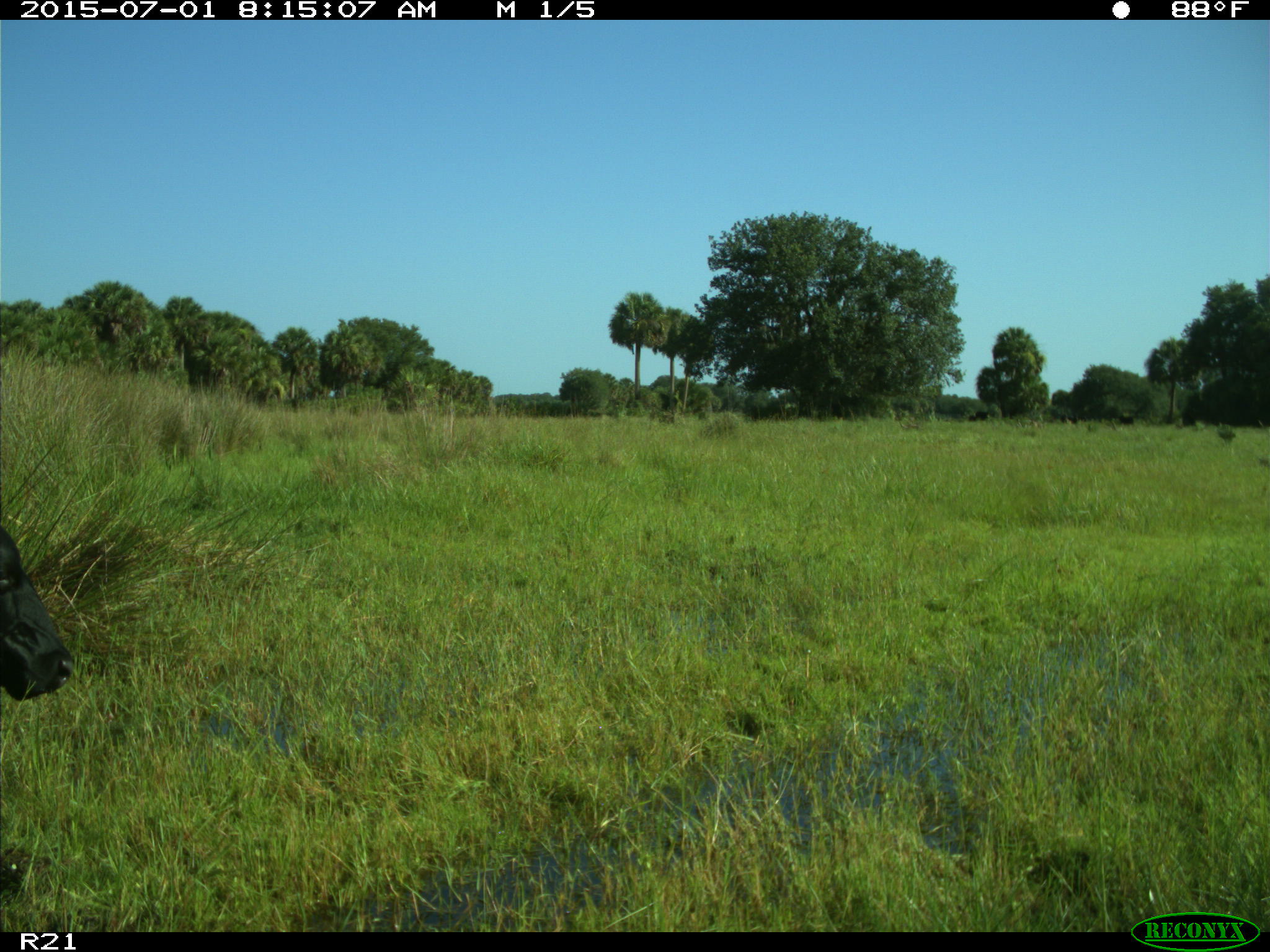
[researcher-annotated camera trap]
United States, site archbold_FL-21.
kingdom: Animalia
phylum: Chordata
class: Mammalia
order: Artiodactyla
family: Bovidae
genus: Bos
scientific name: Bos taurus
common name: domestic cow